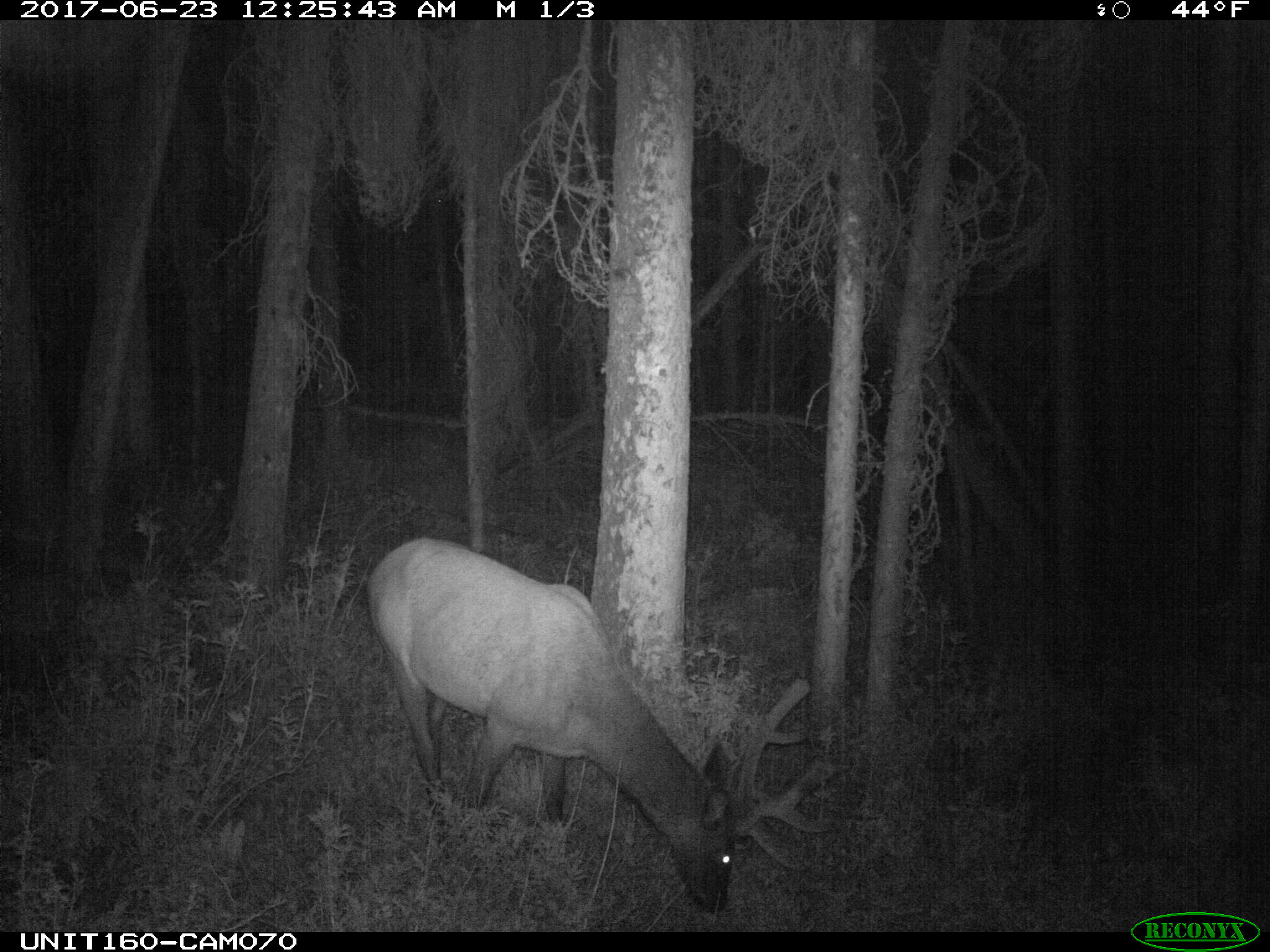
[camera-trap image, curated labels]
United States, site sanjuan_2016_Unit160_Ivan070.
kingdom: Animalia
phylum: Chordata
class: Mammalia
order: Artiodactyla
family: Cervidae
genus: Cervus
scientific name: Cervus elaphus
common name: red deer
Cervus elaphus (red deer).